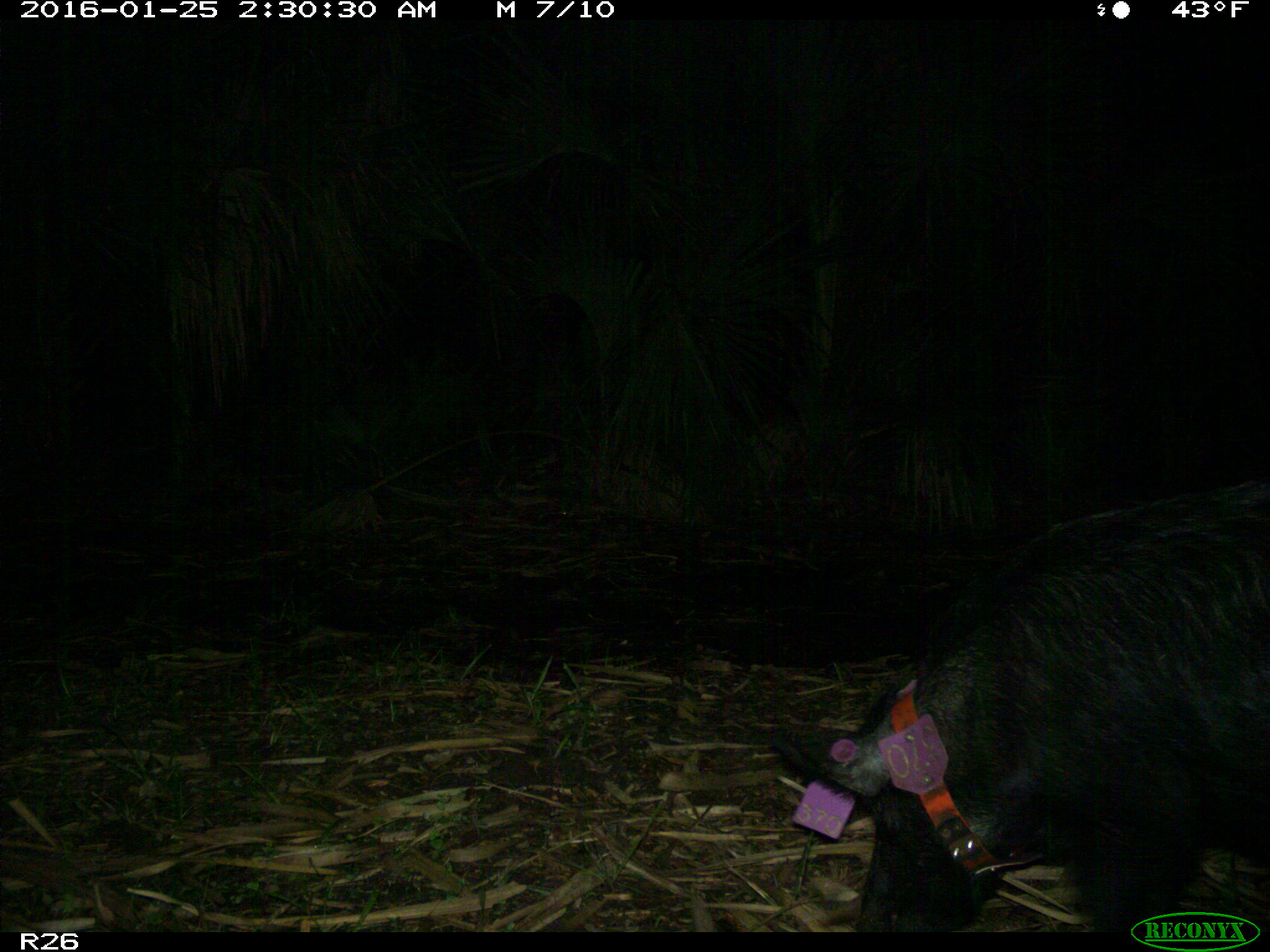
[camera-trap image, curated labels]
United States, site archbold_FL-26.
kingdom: Animalia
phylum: Chordata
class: Mammalia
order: Artiodactyla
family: Suidae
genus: Sus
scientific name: Sus scrofa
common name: wild boar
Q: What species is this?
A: Sus scrofa (wild boar).